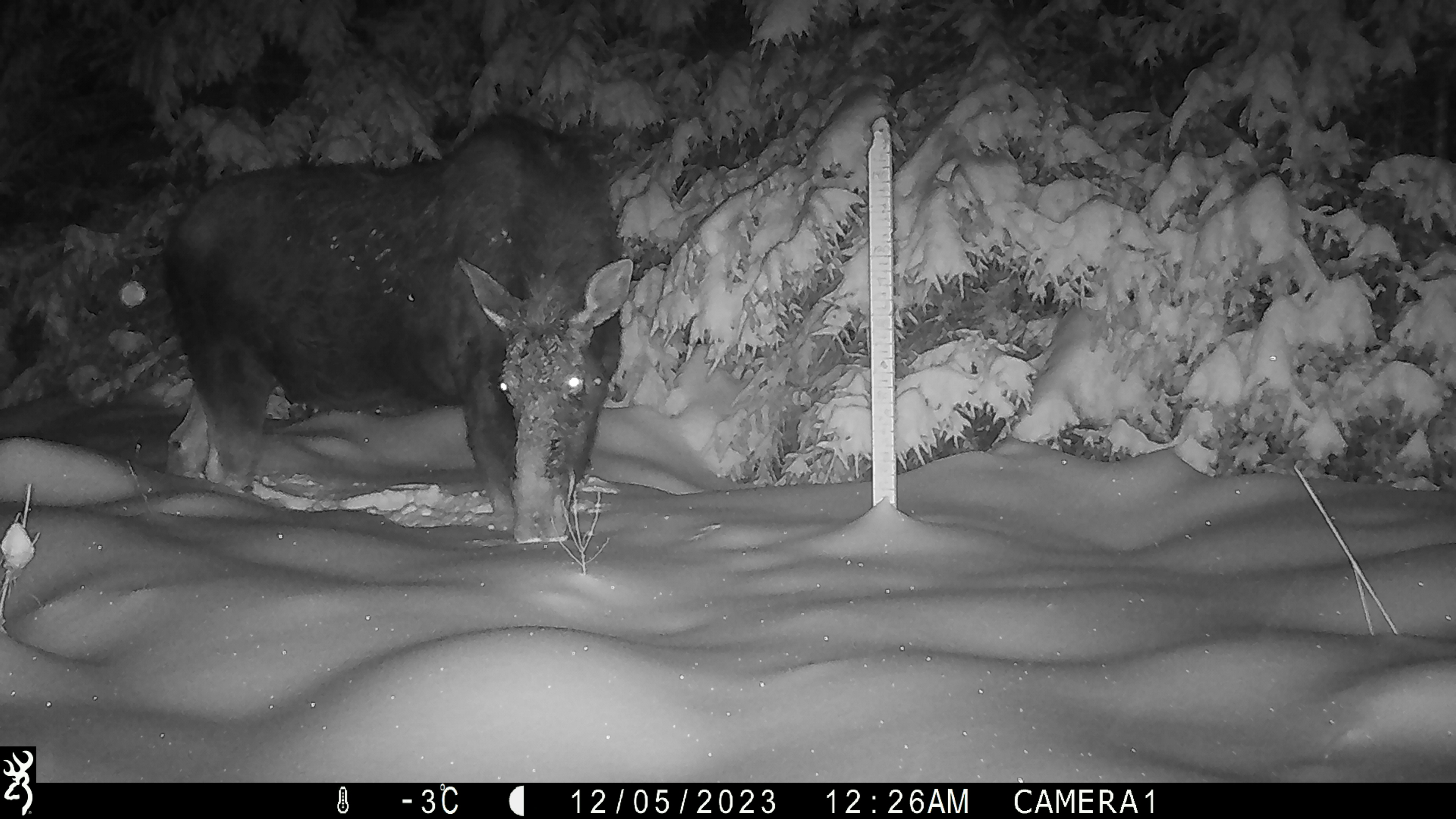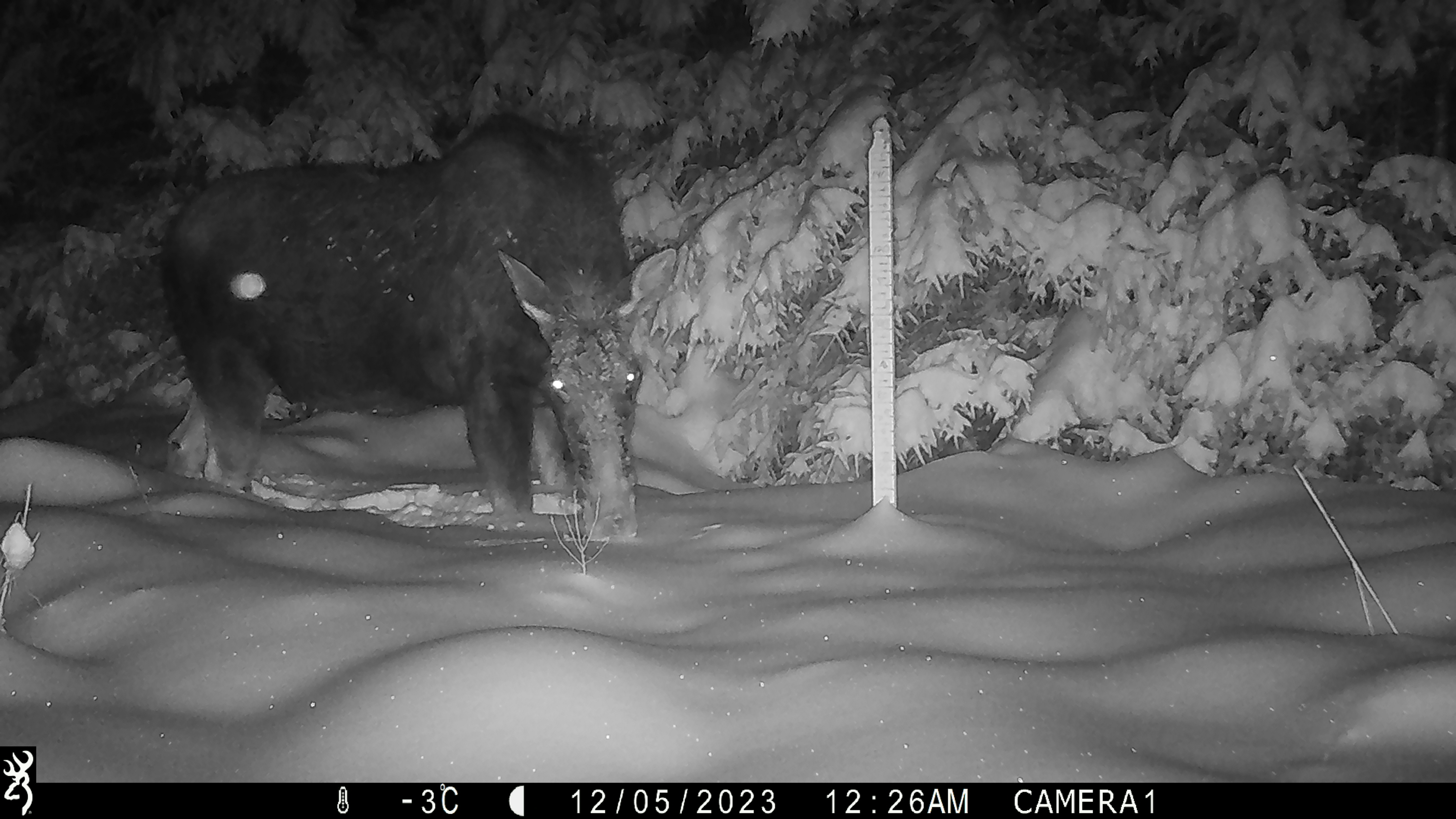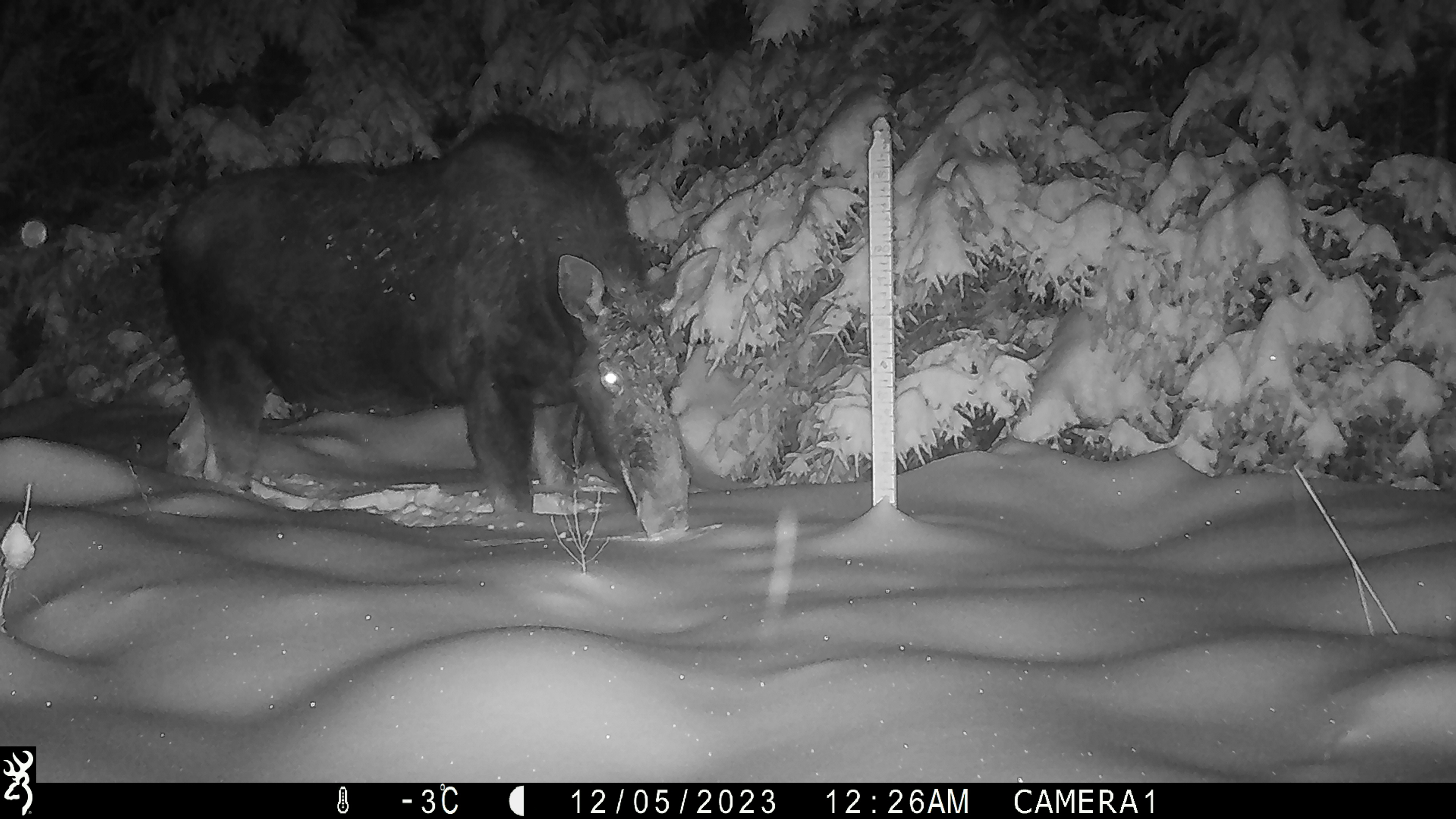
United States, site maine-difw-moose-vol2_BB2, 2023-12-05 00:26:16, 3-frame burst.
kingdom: Animalia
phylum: Chordata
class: Mammalia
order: Artiodactyla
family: Cervidae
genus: Alces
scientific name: Alces alces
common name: moose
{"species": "moose (Alces alces)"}